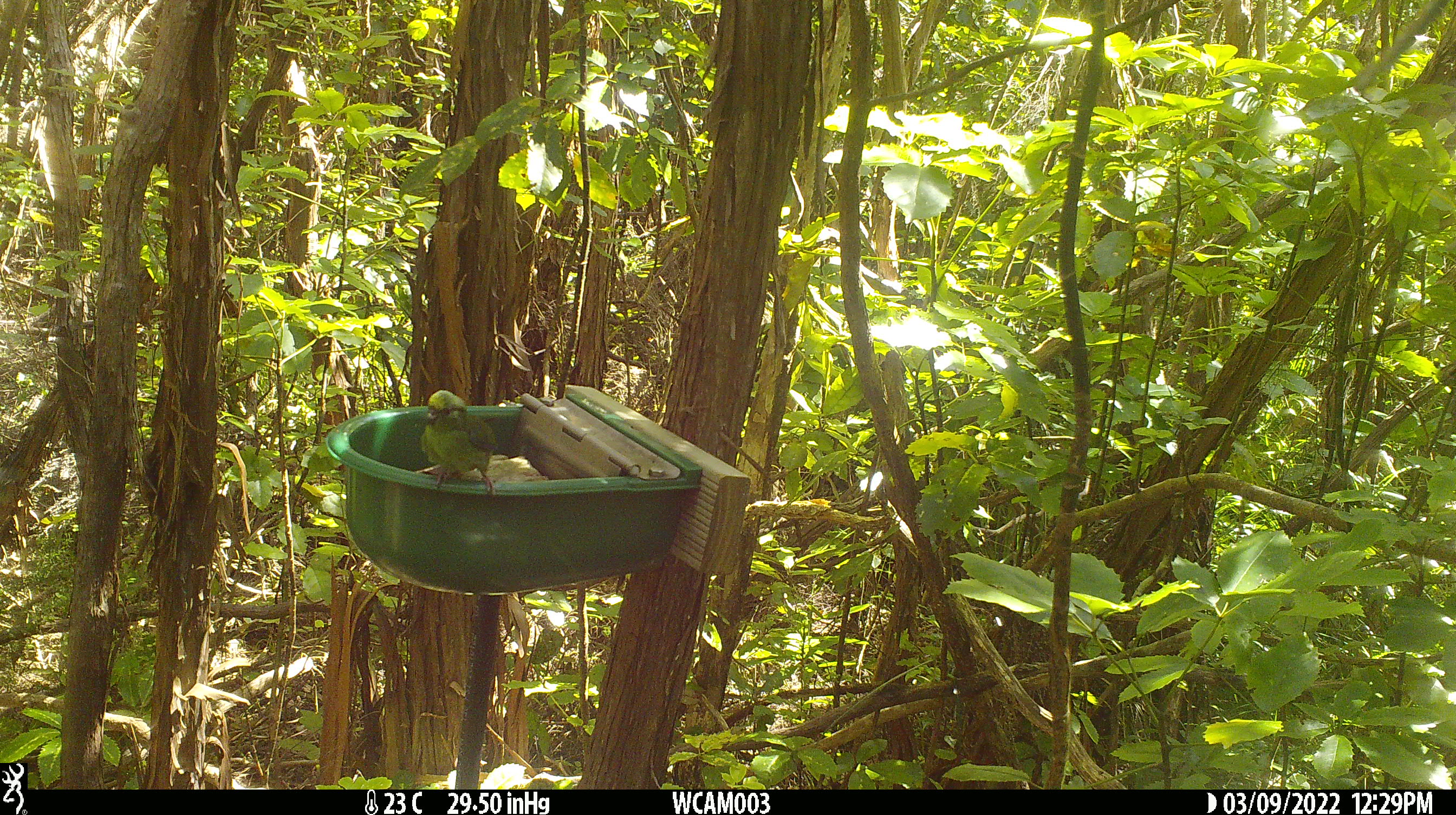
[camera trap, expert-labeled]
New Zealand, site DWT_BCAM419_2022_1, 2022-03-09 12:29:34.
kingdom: Animalia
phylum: Chordata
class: Aves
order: Psittaciformes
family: Psittaculidae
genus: Cyanoramphus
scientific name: Cyanoramphus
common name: parakeet